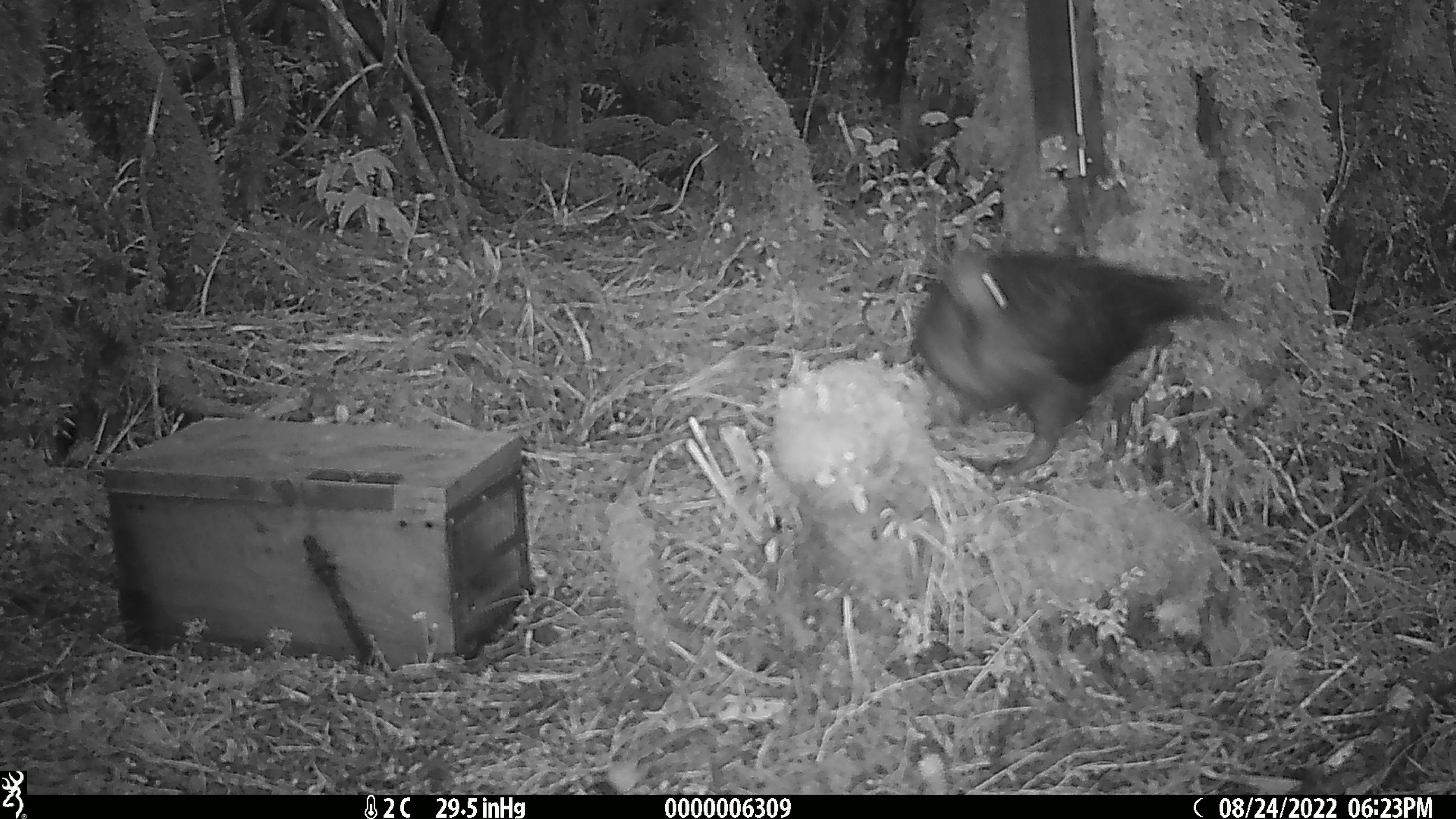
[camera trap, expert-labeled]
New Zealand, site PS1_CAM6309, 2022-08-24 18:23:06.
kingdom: Animalia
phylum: Chordata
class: Aves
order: Psittaciformes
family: Strigopidae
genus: Nestor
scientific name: Nestor notabilis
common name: kea